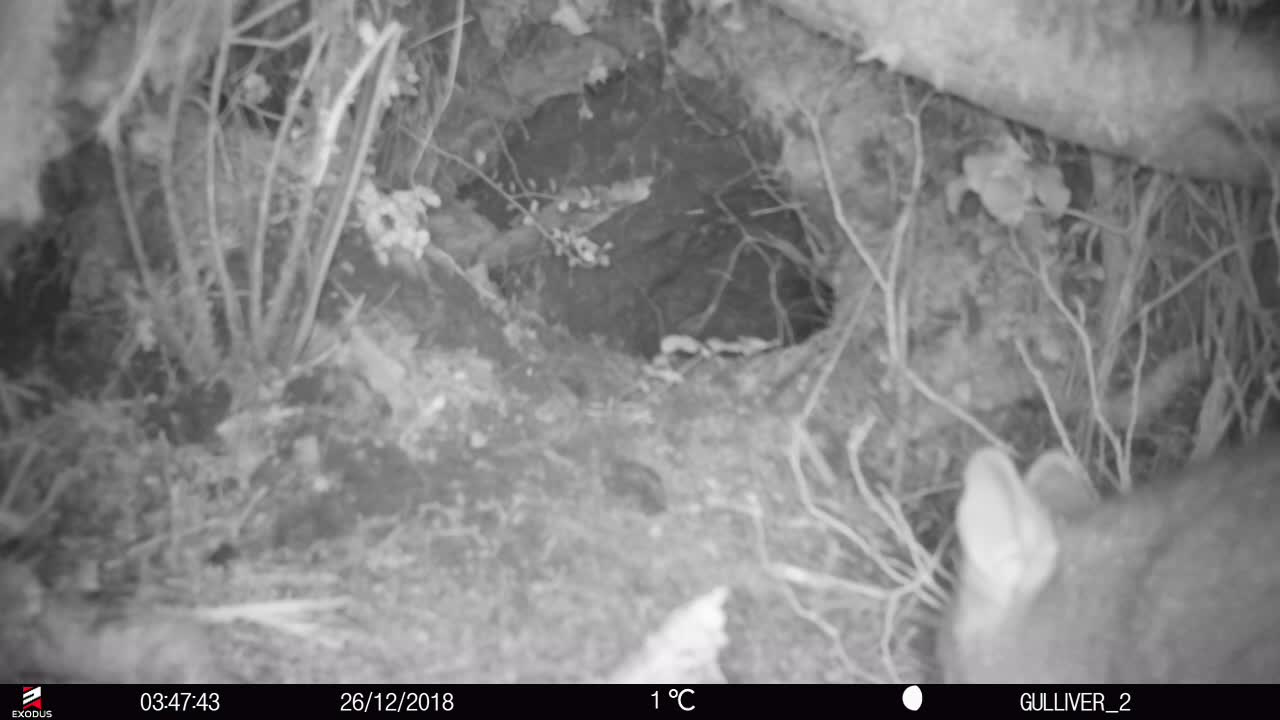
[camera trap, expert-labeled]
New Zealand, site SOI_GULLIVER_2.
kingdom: Animalia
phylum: Chordata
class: Mammalia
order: Diprotodontia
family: Phalangeridae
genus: Trichosurus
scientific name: Trichosurus vulpecula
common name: common brushtail possum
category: possum